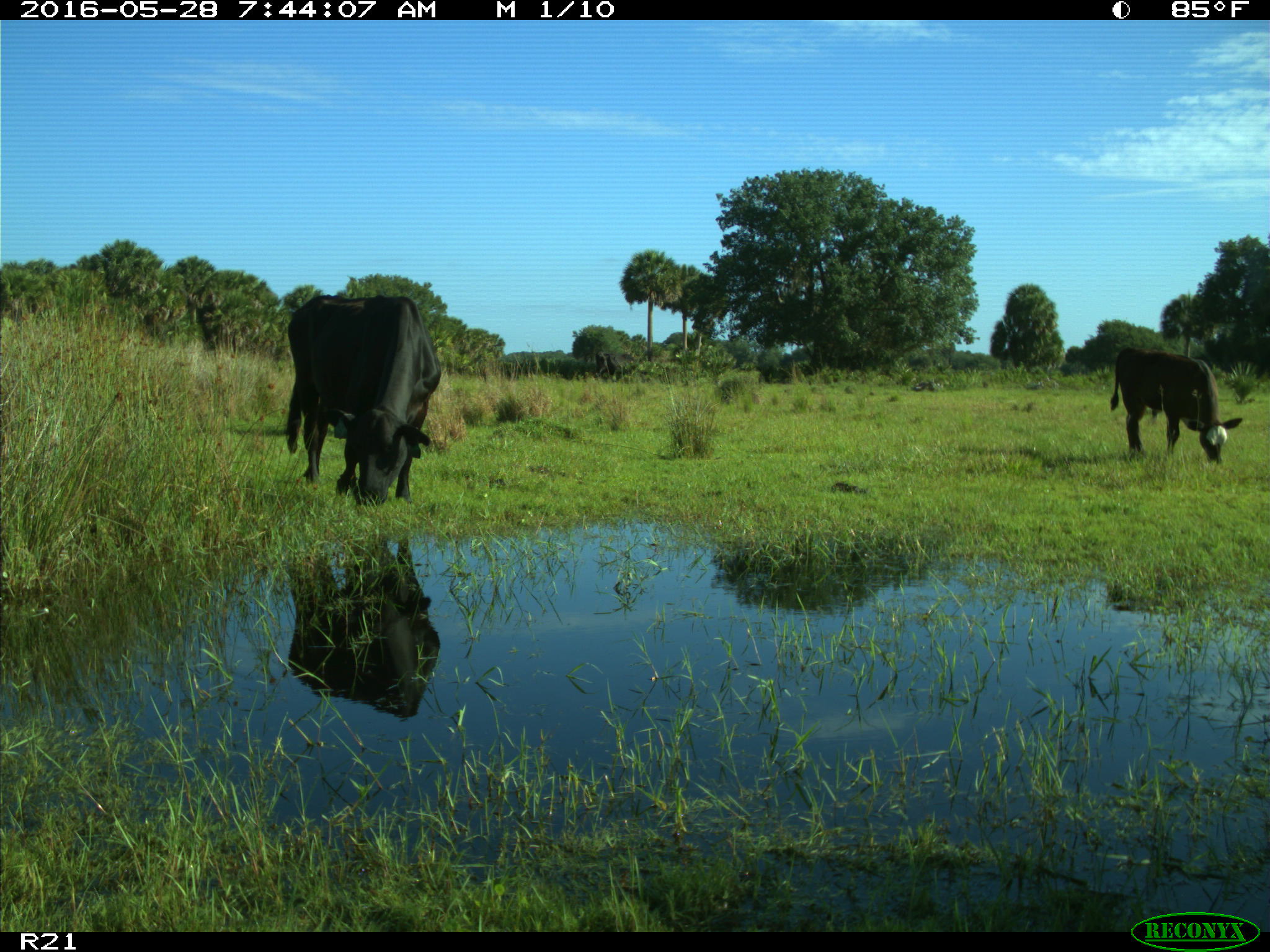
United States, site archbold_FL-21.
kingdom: Animalia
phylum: Chordata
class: Mammalia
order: Artiodactyla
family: Bovidae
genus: Bos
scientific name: Bos taurus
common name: domestic cow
Bos taurus (domestic cow).